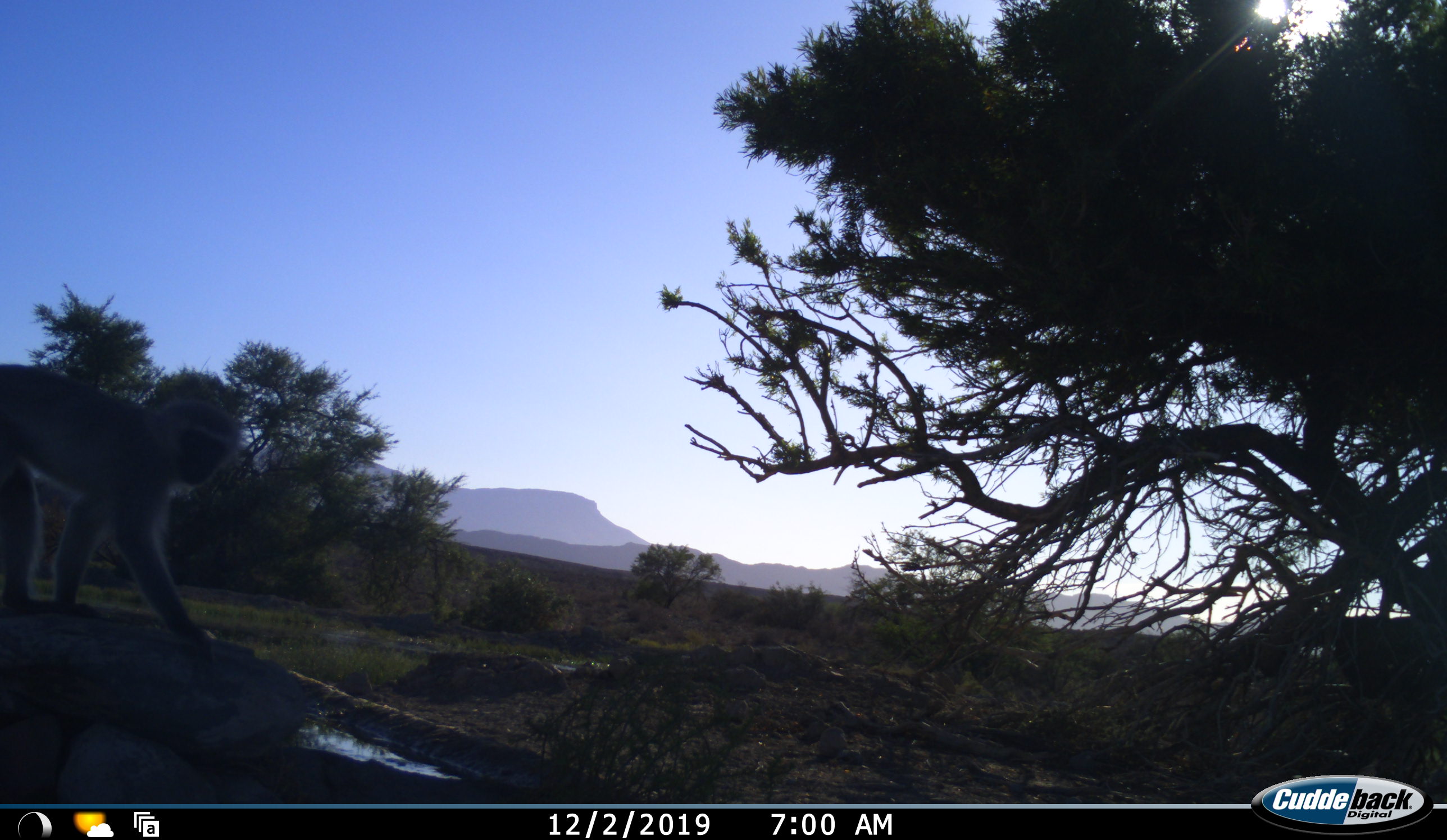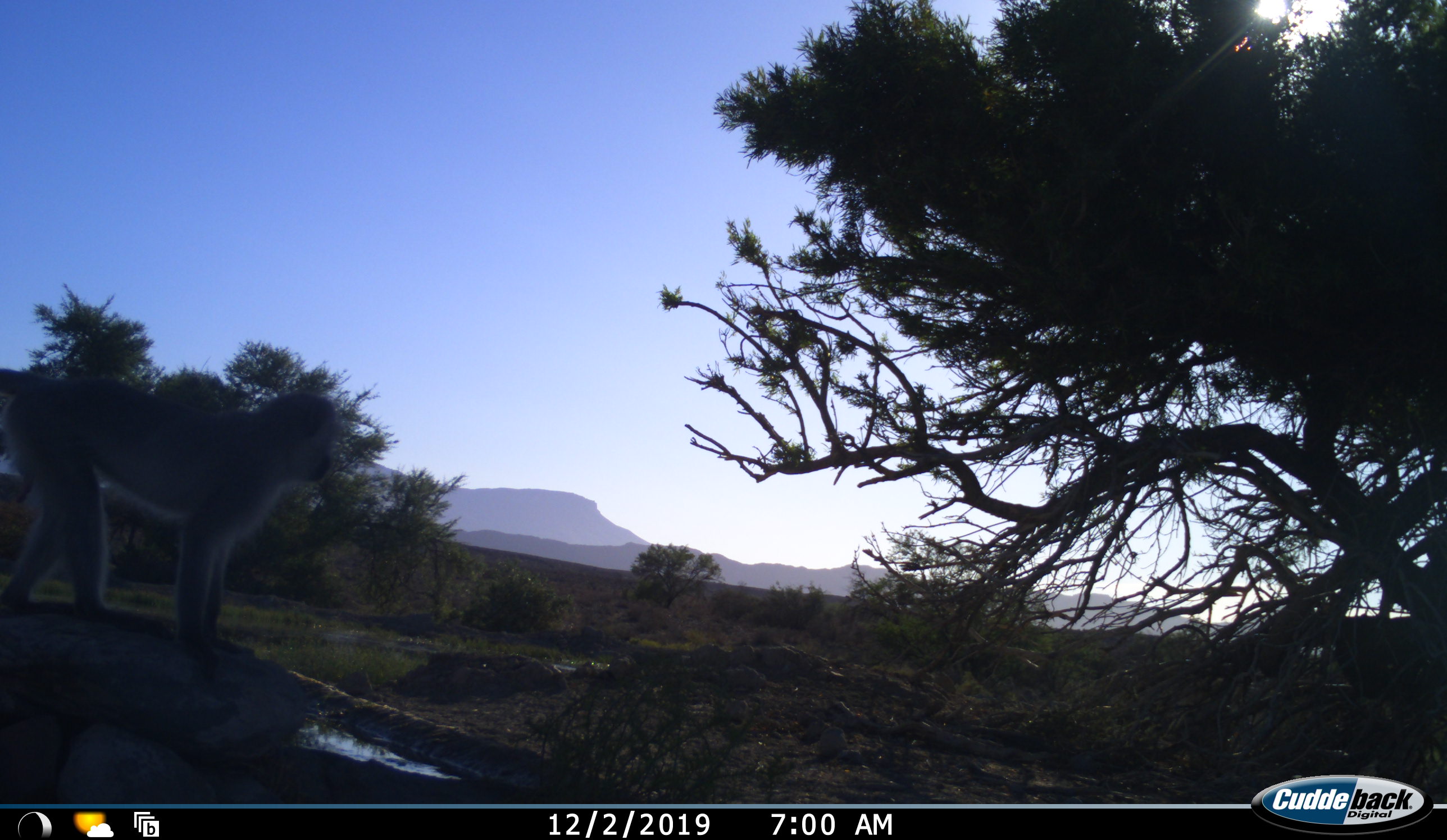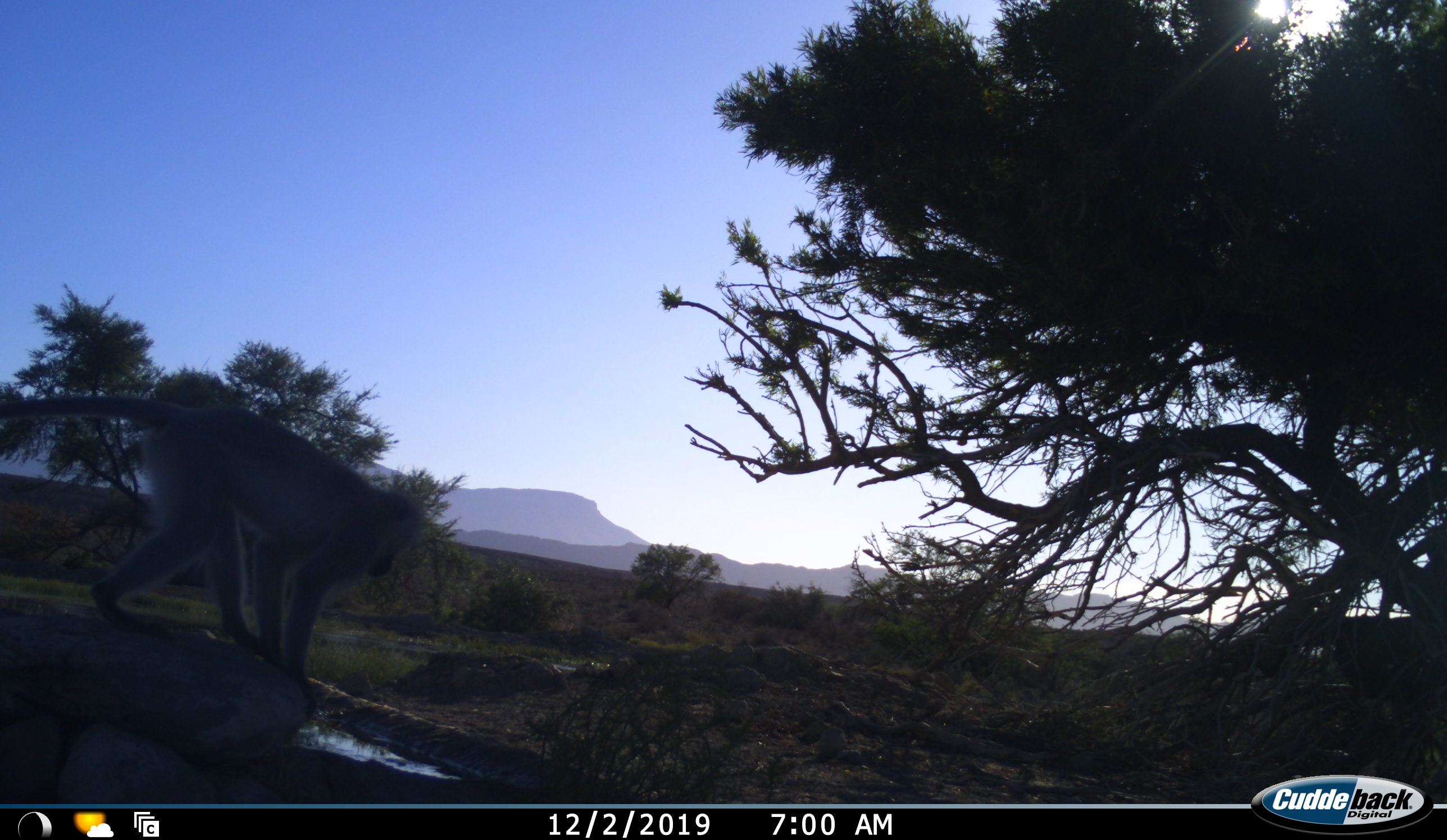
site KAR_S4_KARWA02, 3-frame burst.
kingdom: Animalia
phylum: Chordata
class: Mammalia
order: Primates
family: Cercopithecidae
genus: Chlorocebus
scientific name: Chlorocebus pygerythrus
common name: vervet monkey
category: monkeyvervet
Monkeyvervet (vervet monkey) (Chlorocebus pygerythrus), count 1. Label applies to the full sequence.